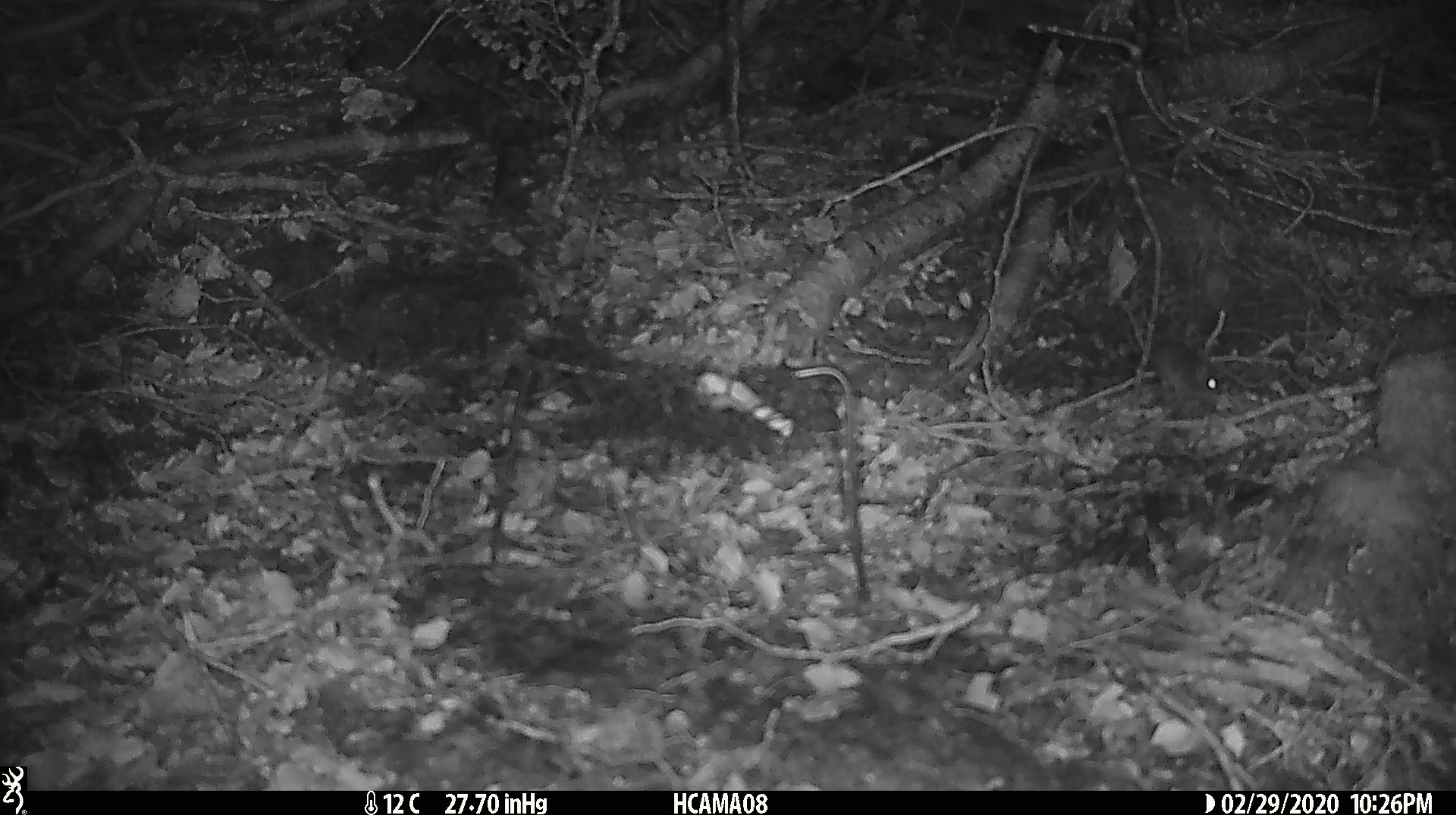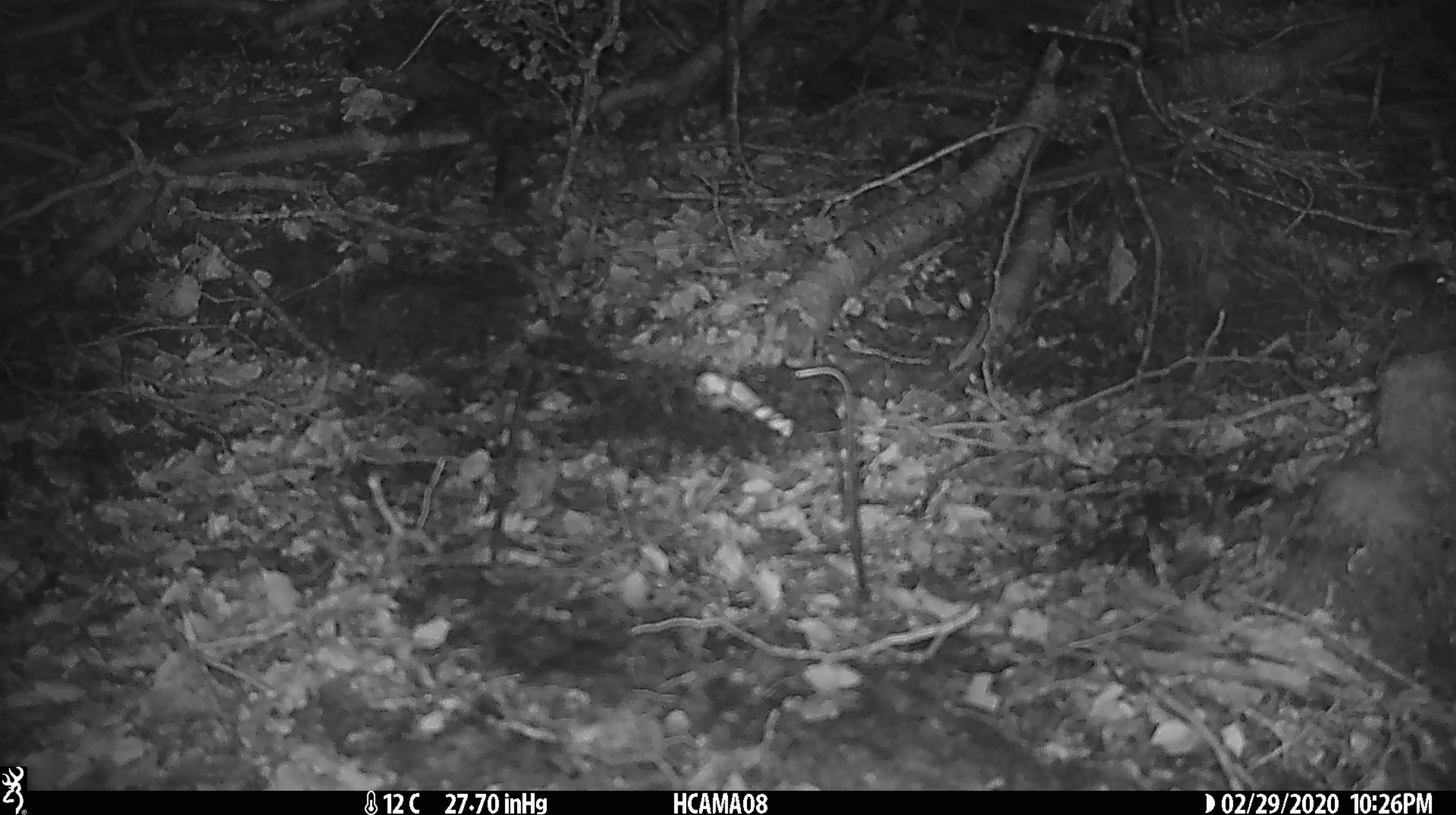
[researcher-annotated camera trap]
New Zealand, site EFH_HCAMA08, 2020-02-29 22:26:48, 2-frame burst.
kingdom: Animalia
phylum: Chordata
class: Mammalia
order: Rodentia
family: Muridae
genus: Mus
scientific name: Mus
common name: mouse